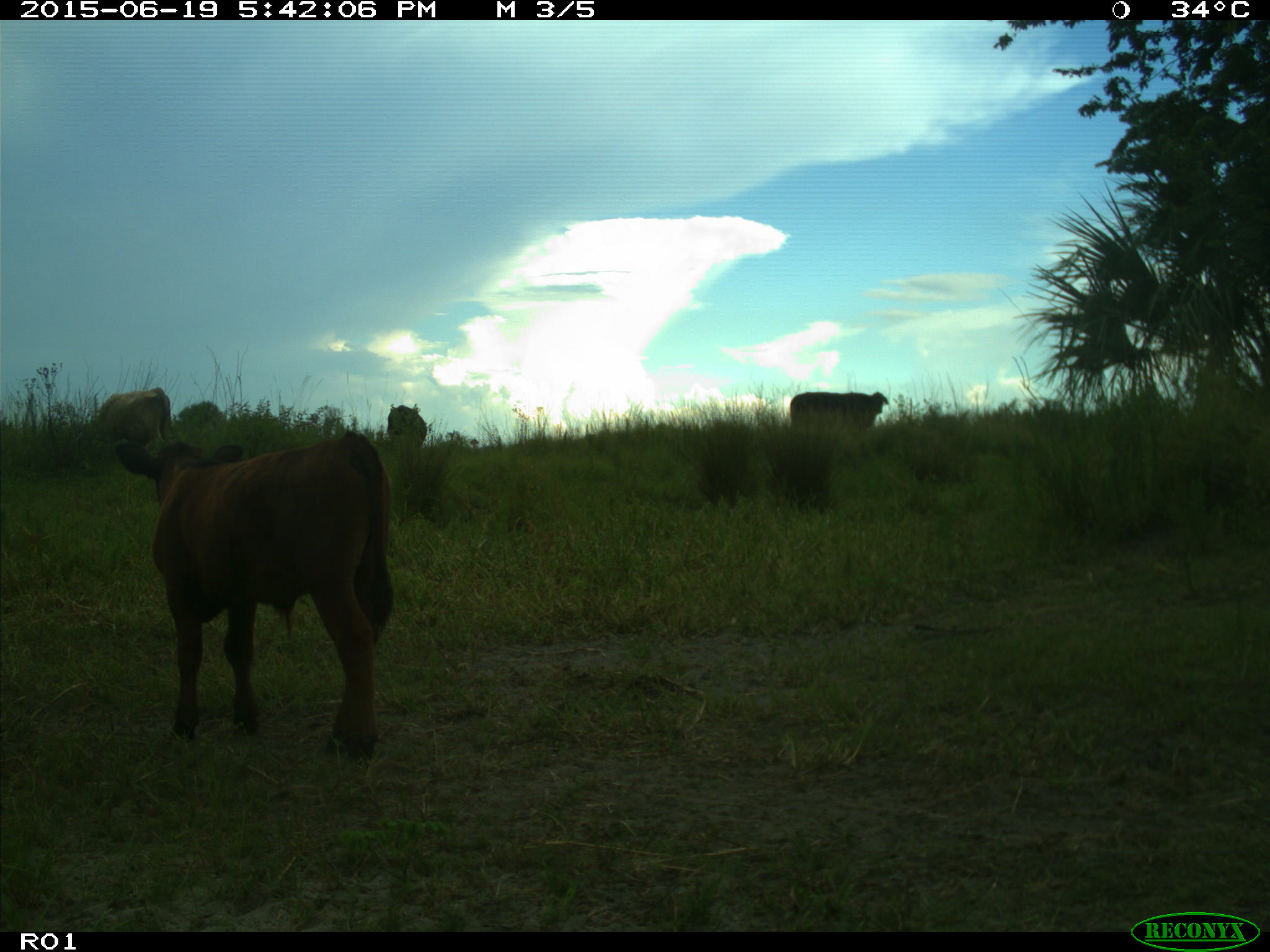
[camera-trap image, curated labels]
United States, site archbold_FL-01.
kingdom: Animalia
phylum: Chordata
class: Mammalia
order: Artiodactyla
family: Bovidae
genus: Bos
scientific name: Bos taurus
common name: domestic cow